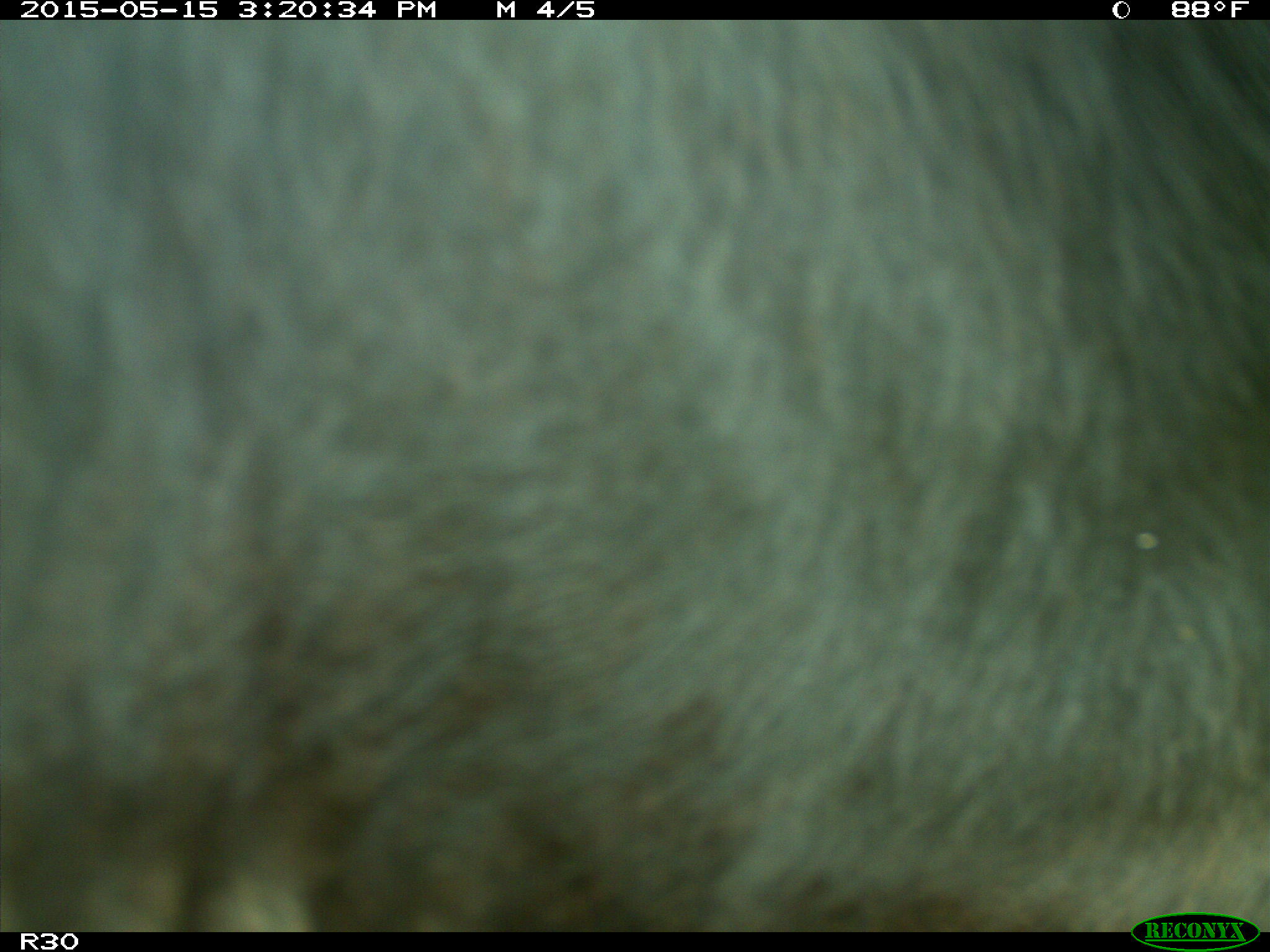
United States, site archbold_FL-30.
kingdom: Animalia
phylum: Chordata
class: Mammalia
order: Artiodactyla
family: Bovidae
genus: Bos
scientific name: Bos taurus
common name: domestic cow